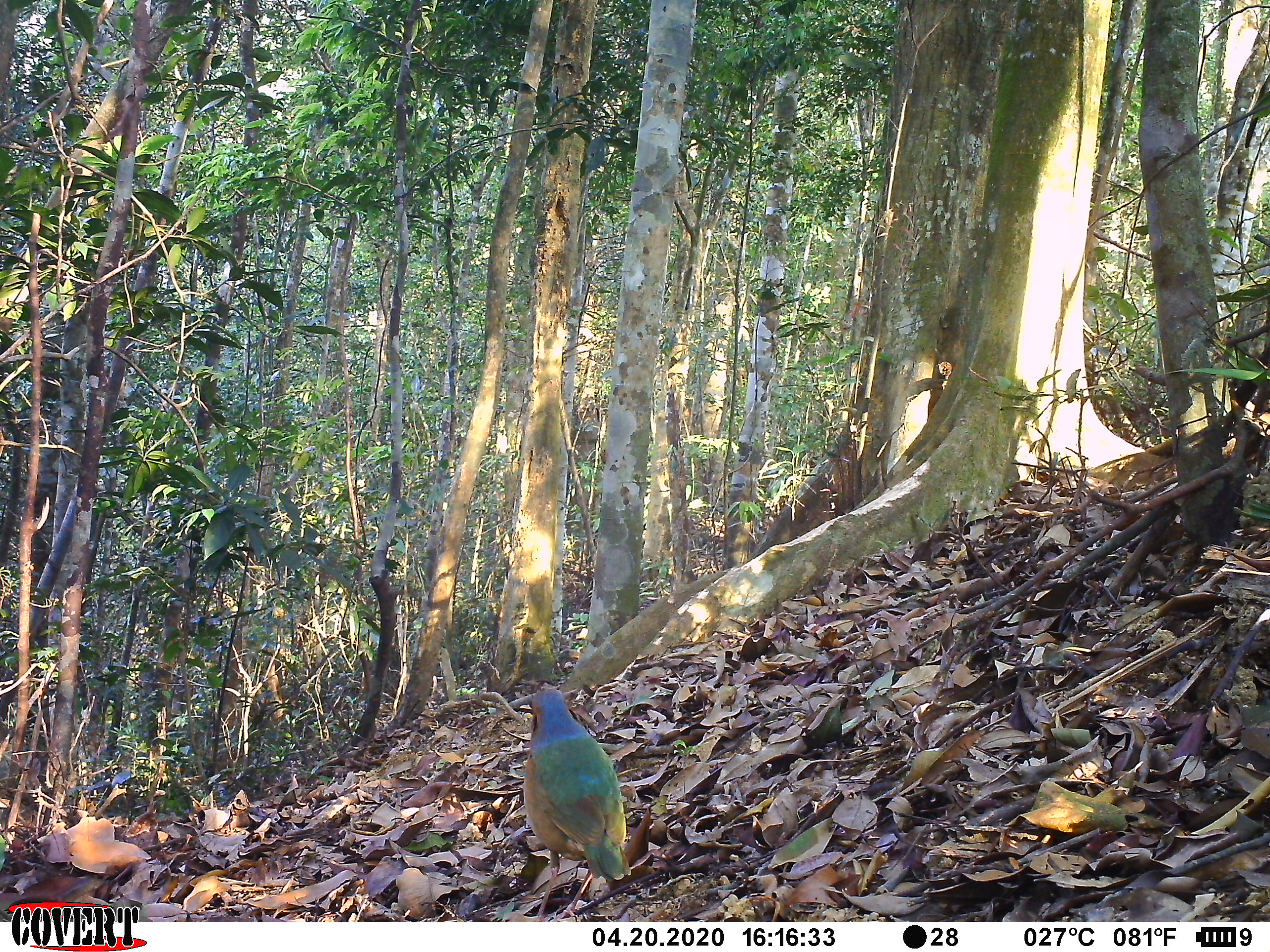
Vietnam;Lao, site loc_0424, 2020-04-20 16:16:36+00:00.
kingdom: Animalia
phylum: Chordata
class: Aves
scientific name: Aves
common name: bird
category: unidentified bird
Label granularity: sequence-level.